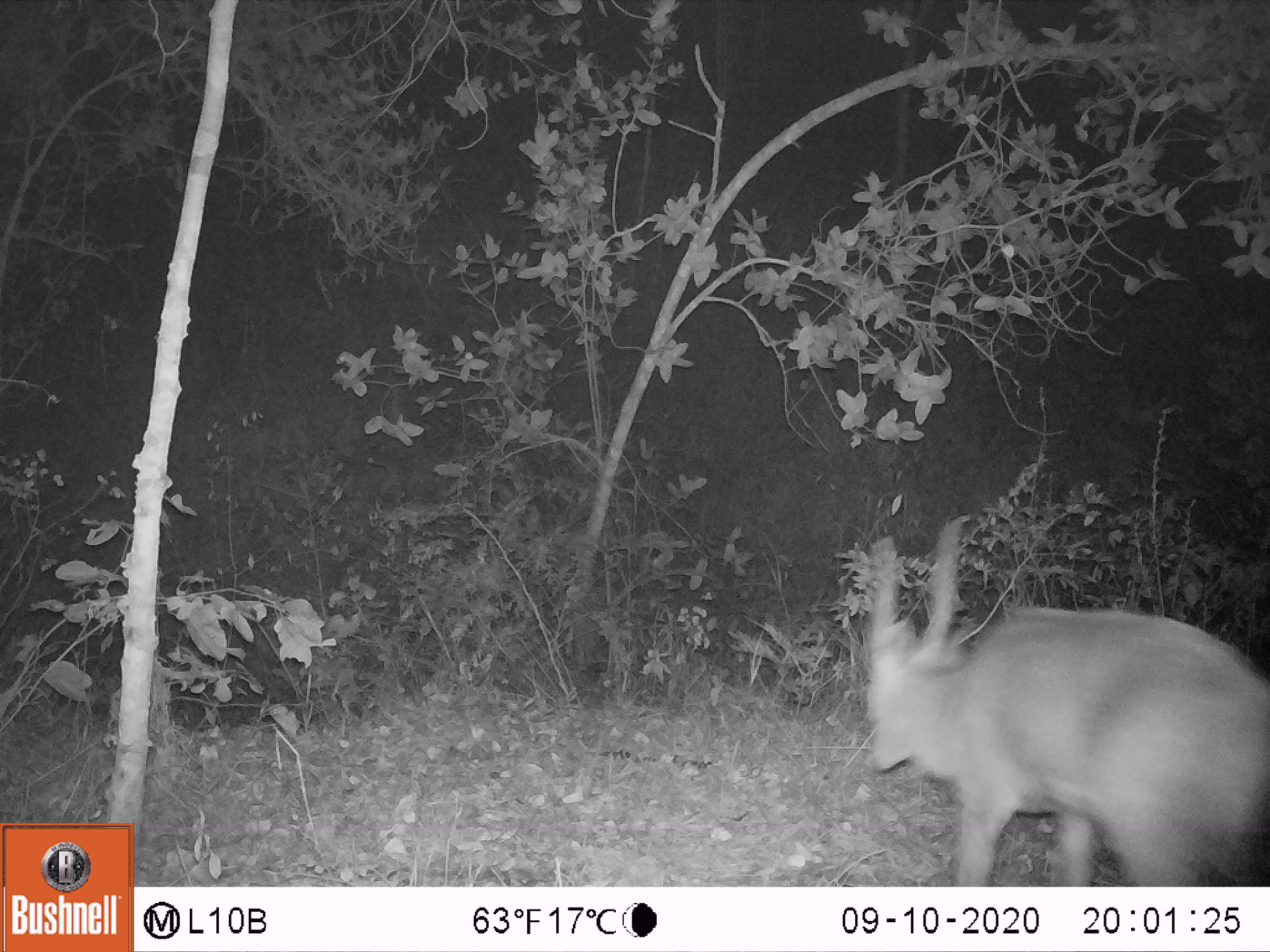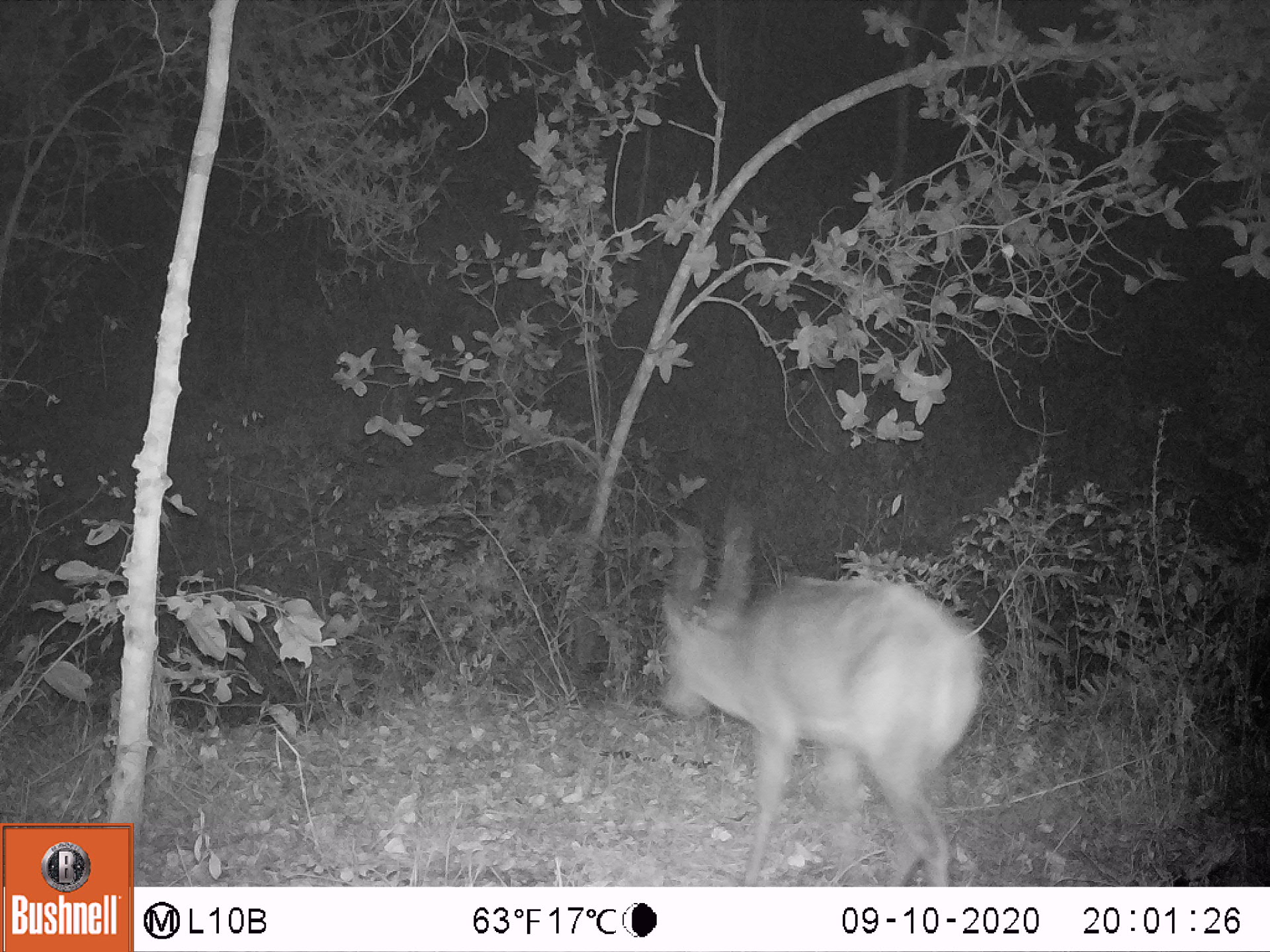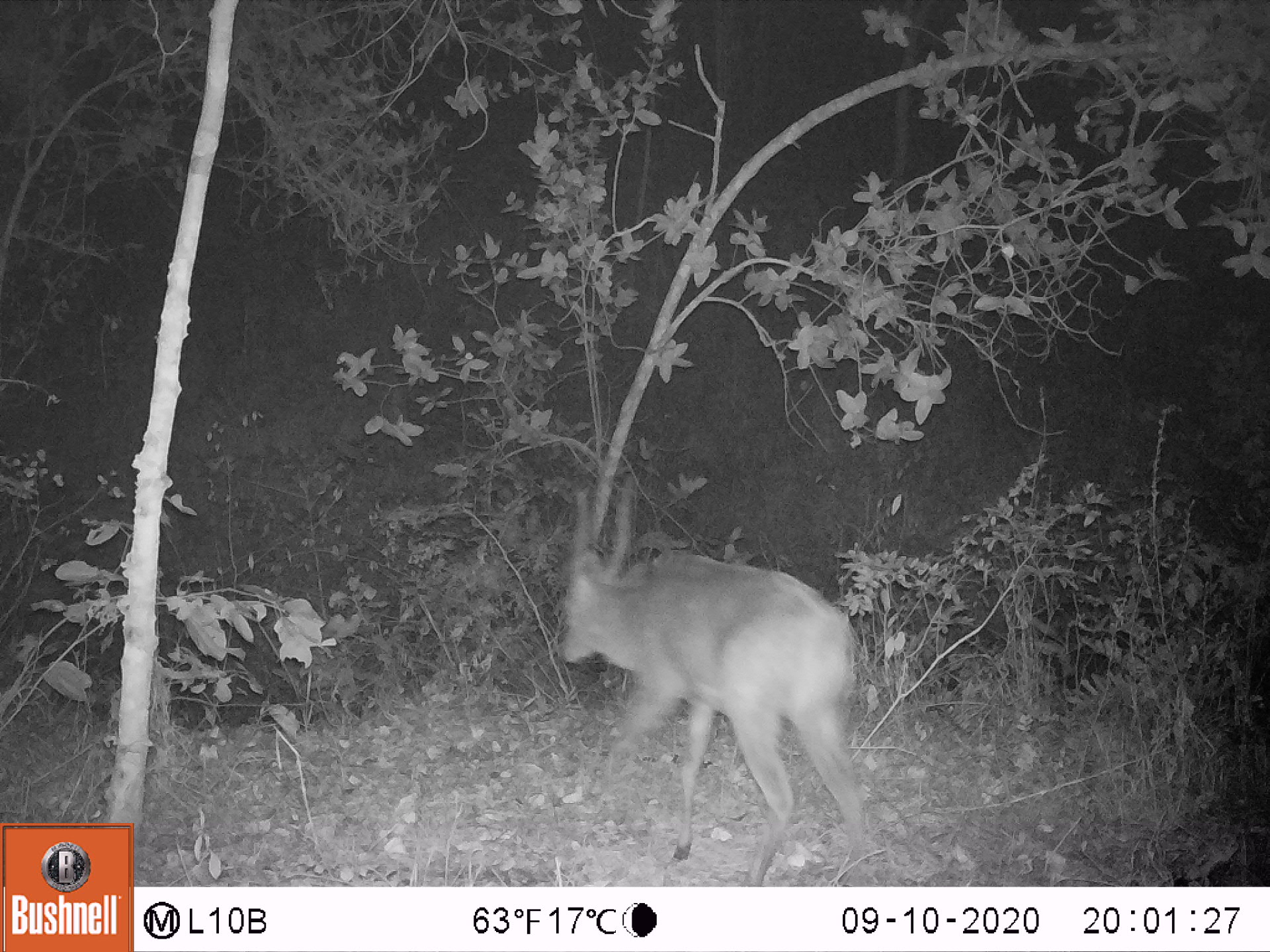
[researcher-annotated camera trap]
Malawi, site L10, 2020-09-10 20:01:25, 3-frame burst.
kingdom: Animalia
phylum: Chordata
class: Mammalia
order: Artiodactyla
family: Bovidae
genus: Tragelaphus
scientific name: Tragelaphus sylvaticus sylvaticus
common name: cape bushbuck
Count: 1.